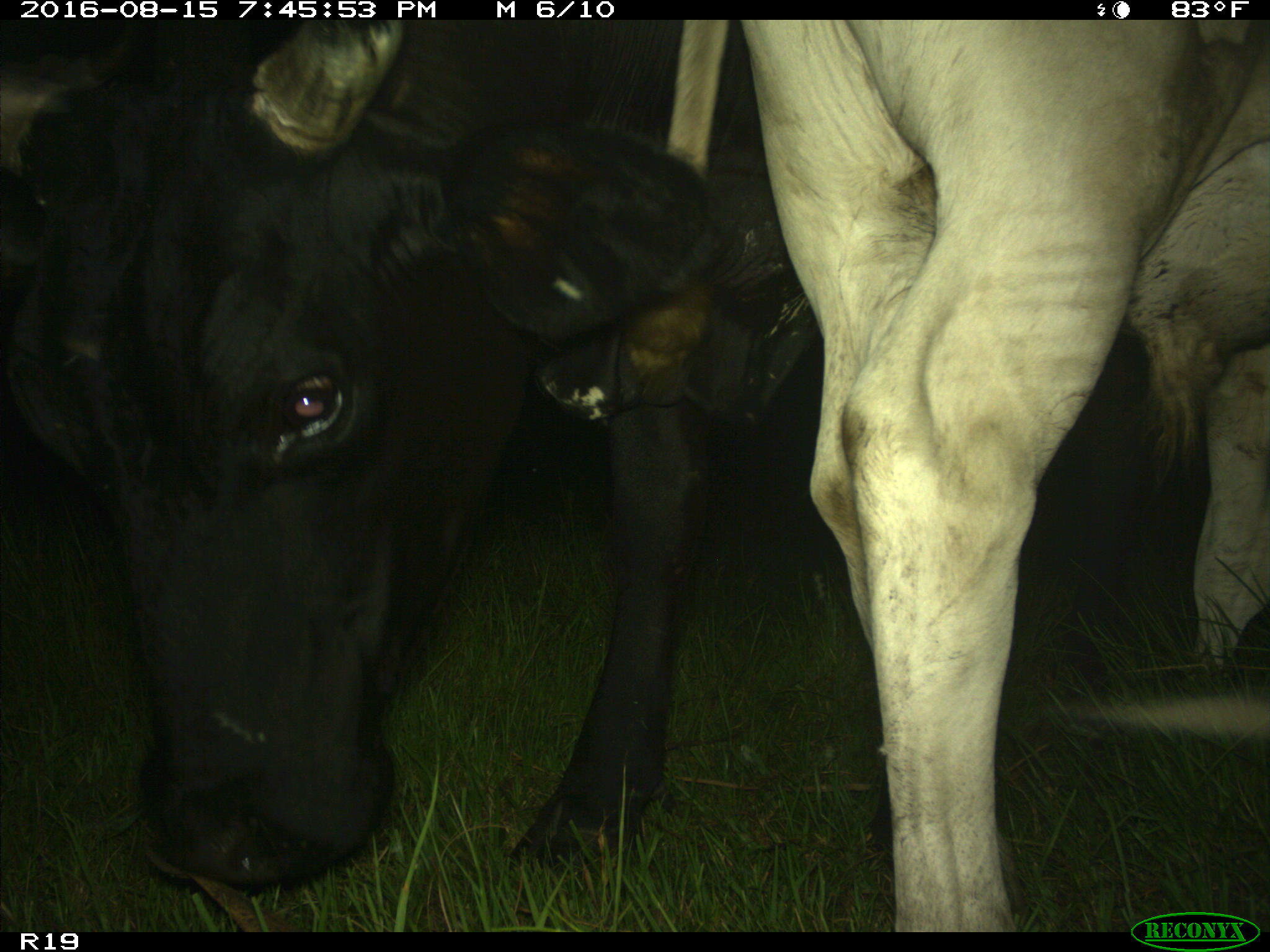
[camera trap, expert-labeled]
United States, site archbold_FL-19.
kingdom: Animalia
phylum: Chordata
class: Mammalia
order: Artiodactyla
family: Bovidae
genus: Bos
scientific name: Bos taurus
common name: domestic cow